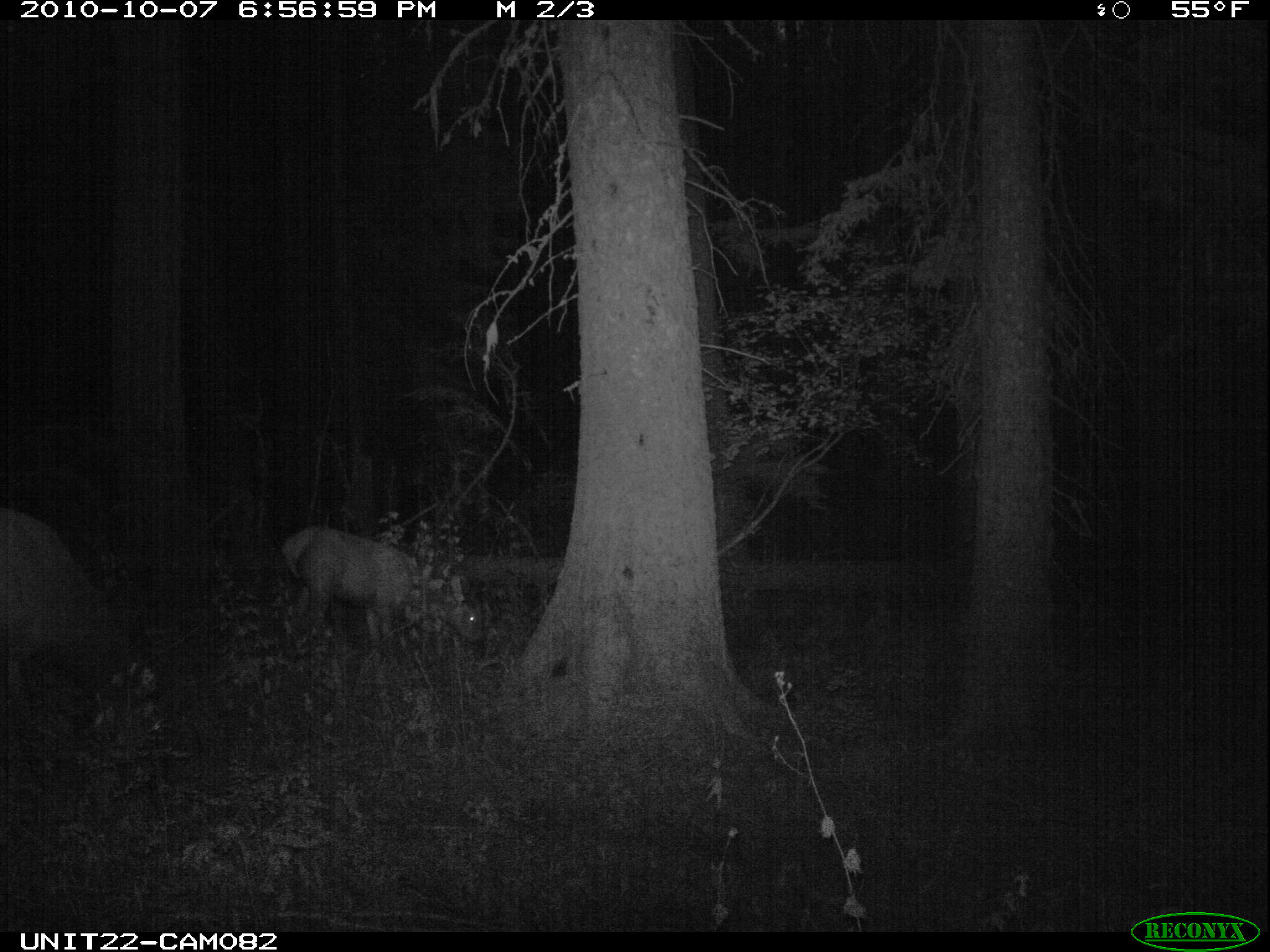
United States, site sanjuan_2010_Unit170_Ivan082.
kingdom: Animalia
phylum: Chordata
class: Mammalia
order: Artiodactyla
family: Cervidae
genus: Cervus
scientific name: Cervus elaphus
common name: red deer